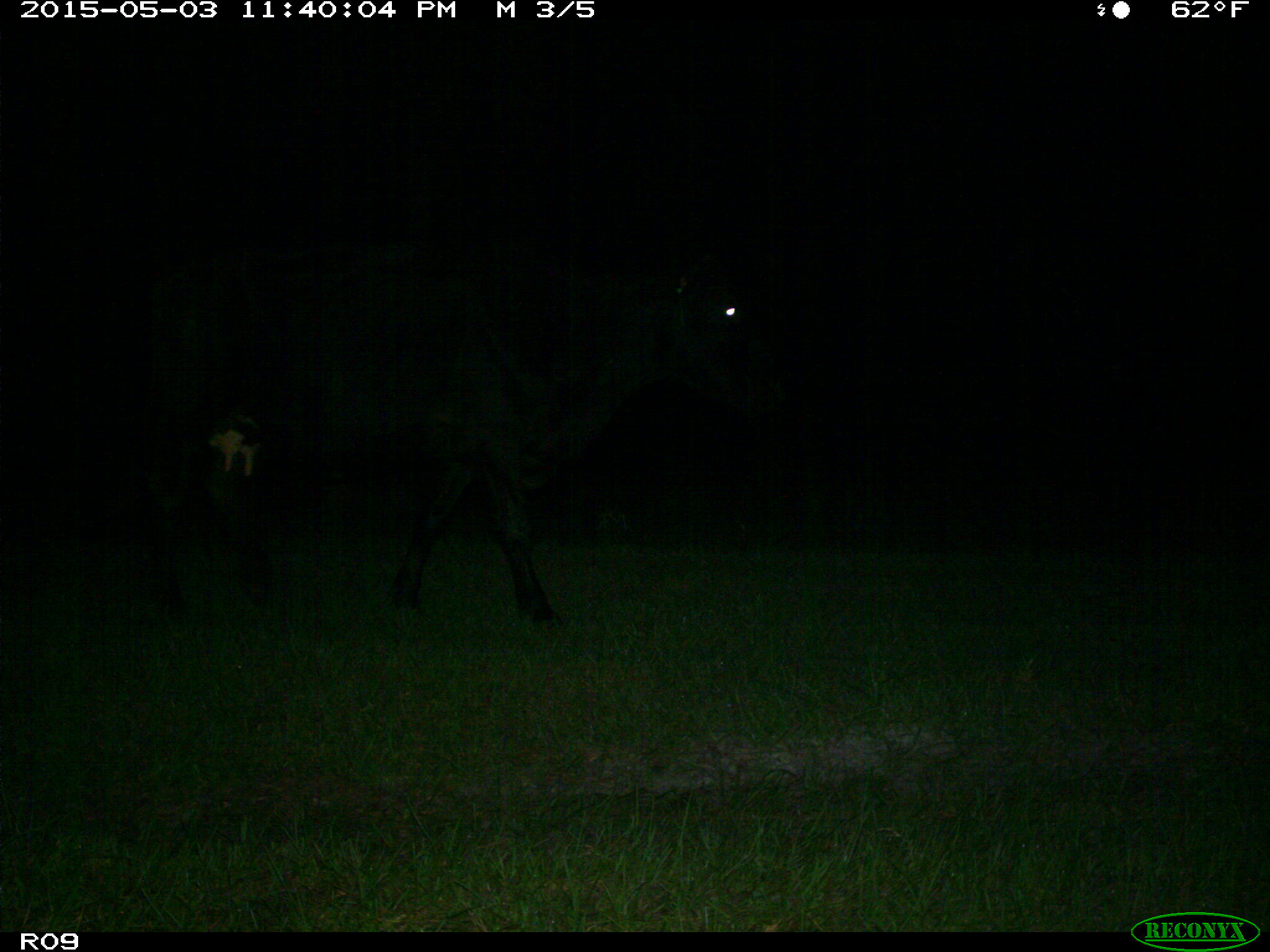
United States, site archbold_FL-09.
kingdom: Animalia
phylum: Chordata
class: Mammalia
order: Artiodactyla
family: Bovidae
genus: Bos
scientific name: Bos taurus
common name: domestic cow